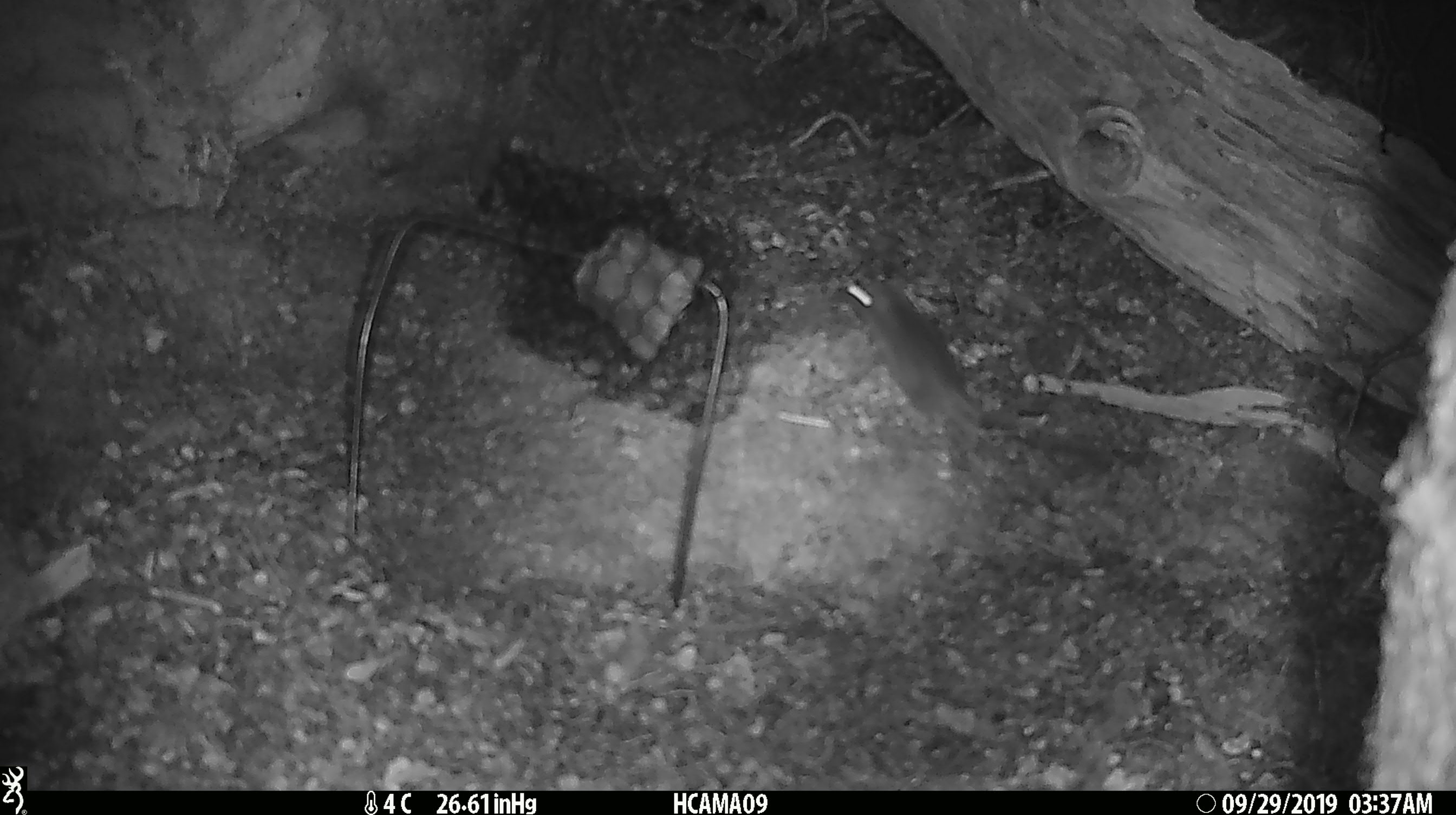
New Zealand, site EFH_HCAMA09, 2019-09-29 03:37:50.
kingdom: Animalia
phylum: Chordata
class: Mammalia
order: Rodentia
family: Muridae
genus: Mus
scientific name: Mus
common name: mouse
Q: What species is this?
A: Mouse (Mus).